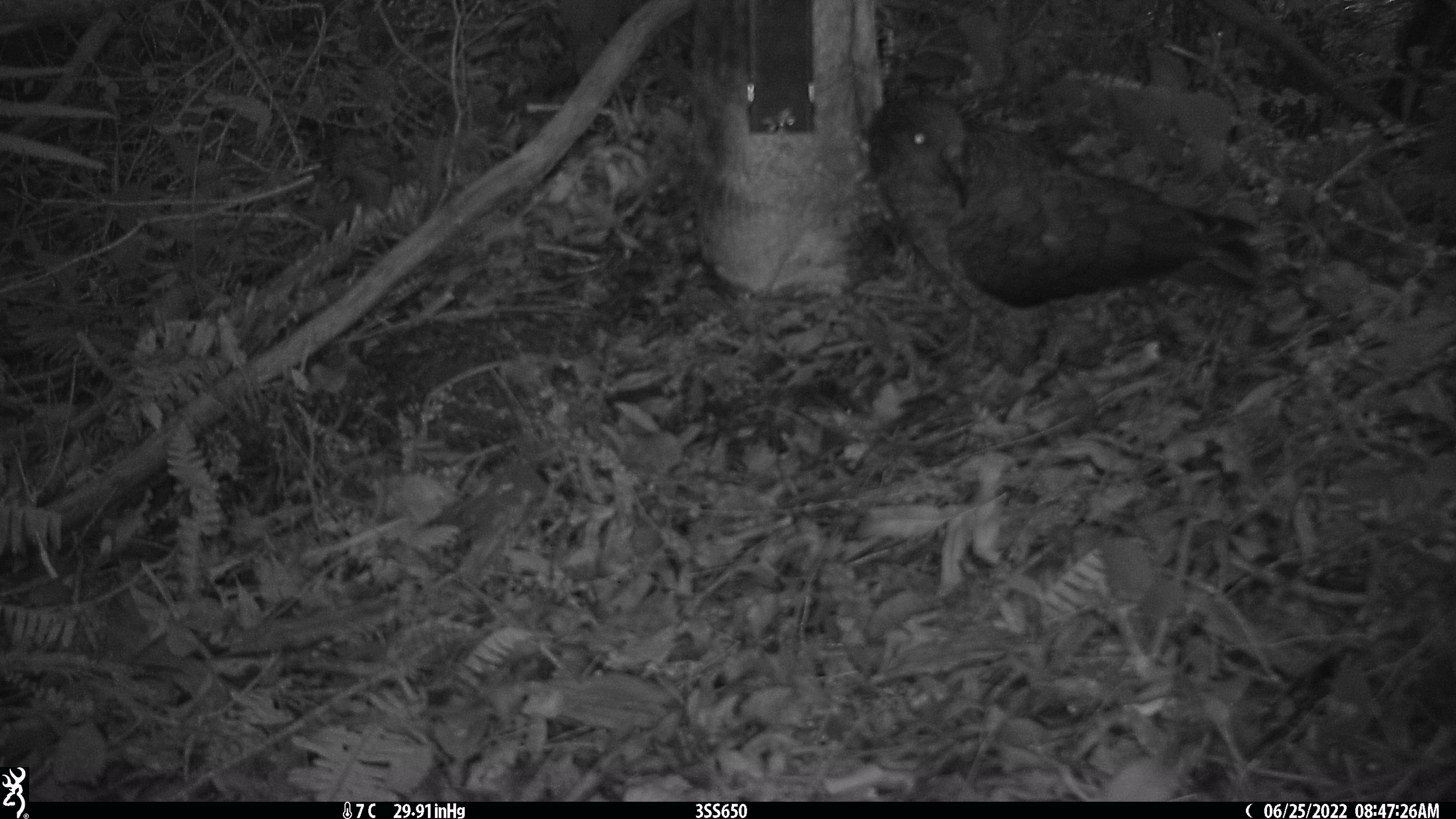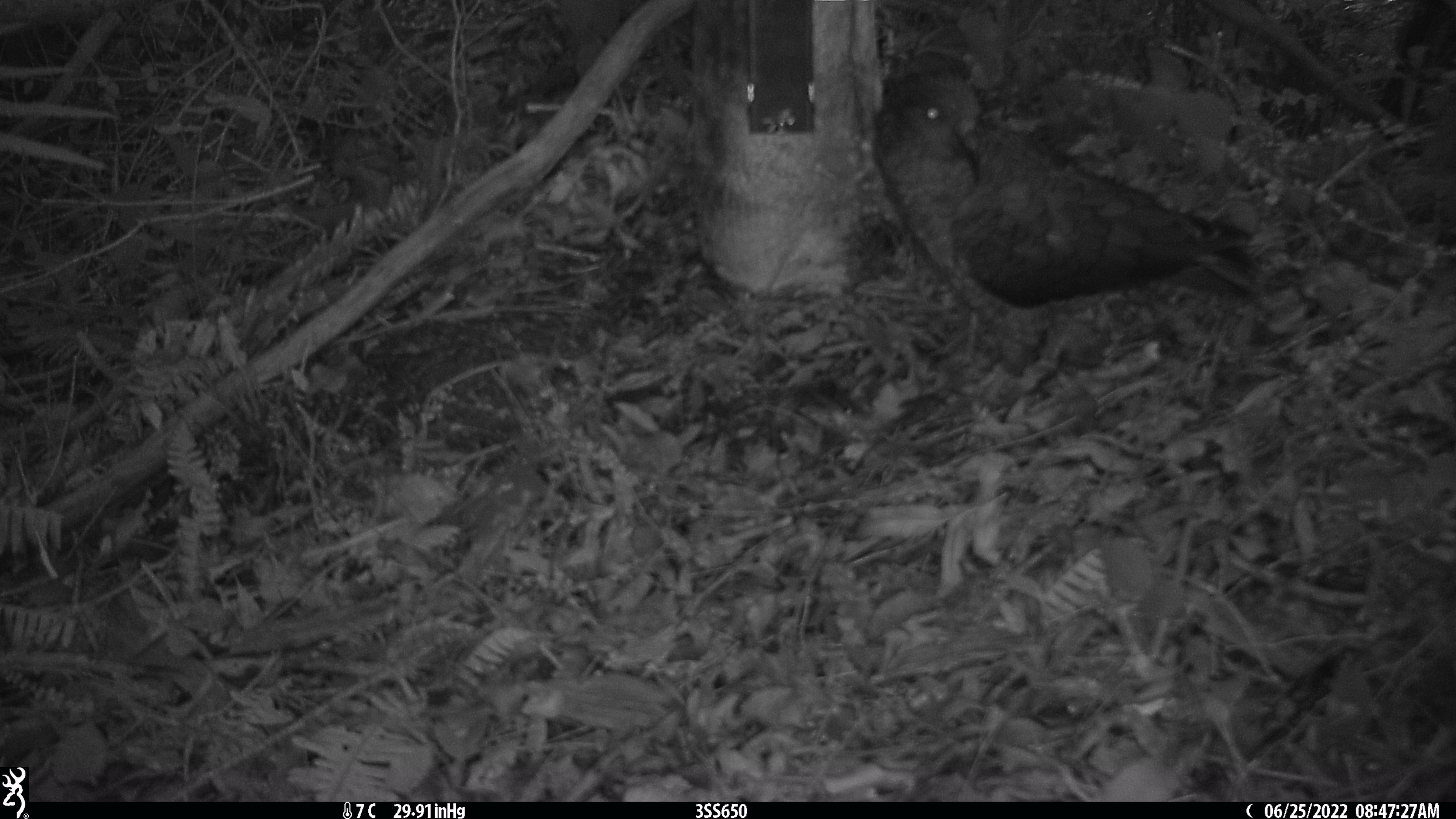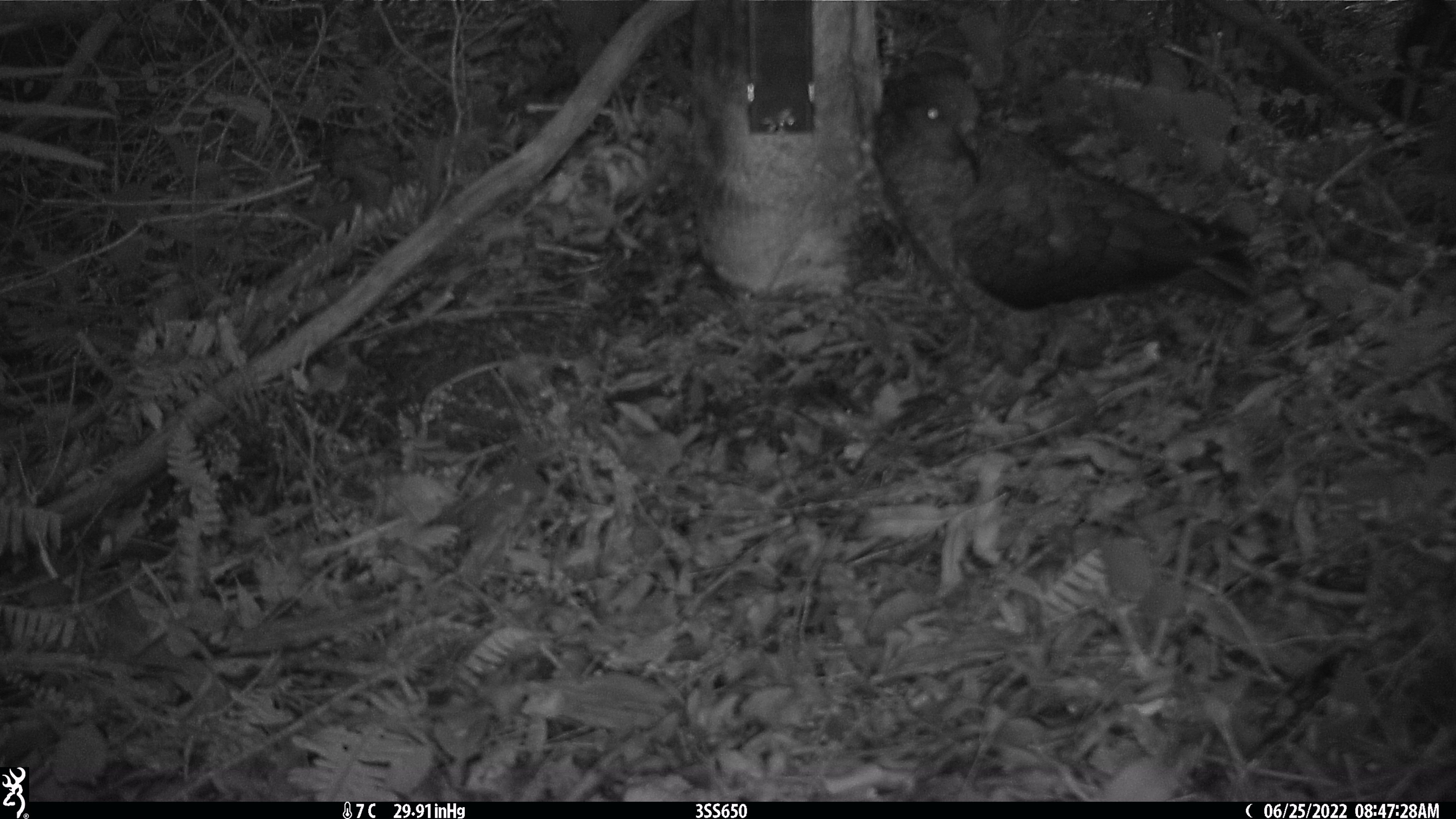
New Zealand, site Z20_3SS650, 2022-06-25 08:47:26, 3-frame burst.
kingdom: Animalia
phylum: Chordata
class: Aves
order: Psittaciformes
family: Strigopidae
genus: Nestor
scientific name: Nestor notabilis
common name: kea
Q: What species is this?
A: Kea (Nestor notabilis).